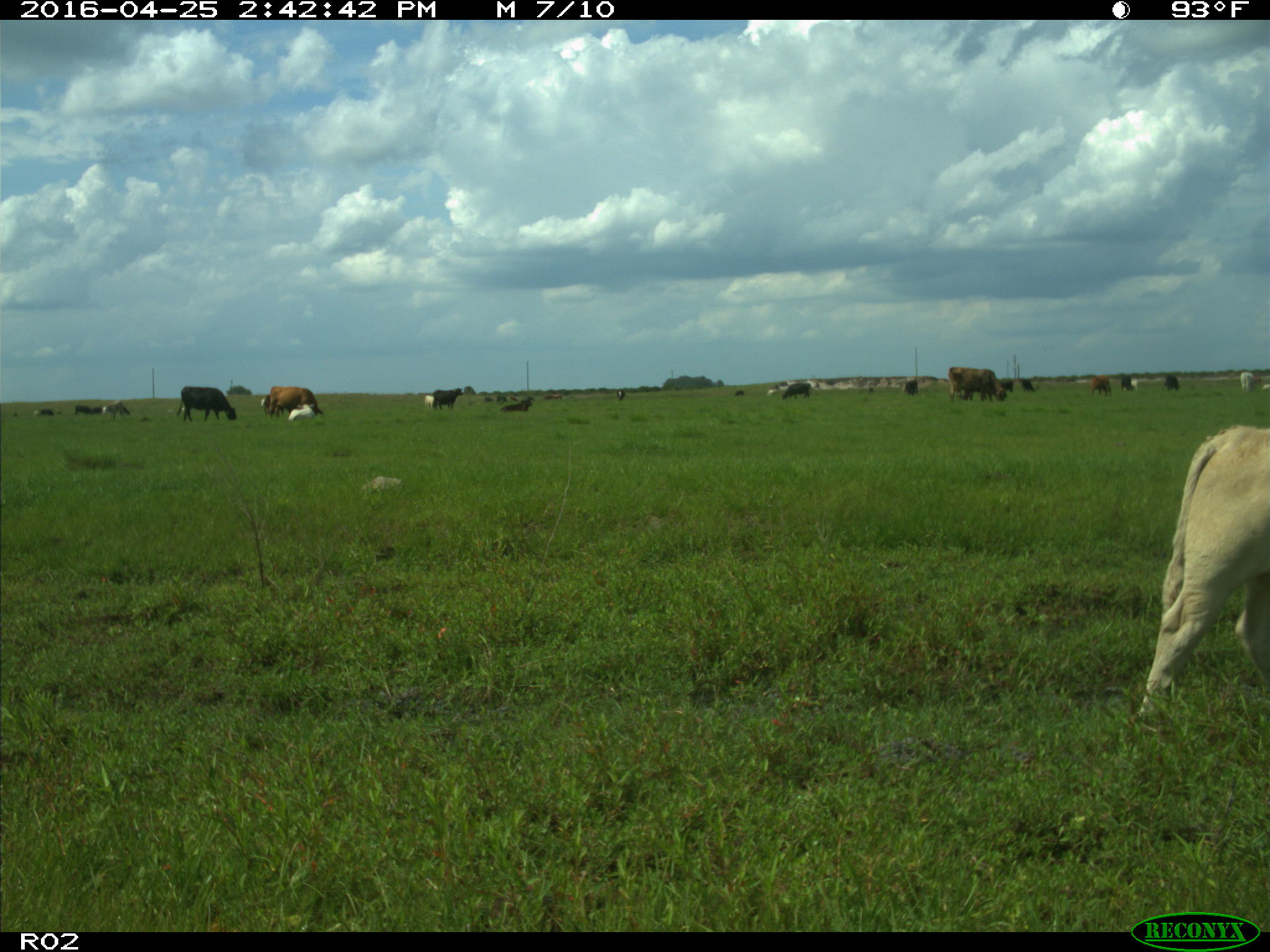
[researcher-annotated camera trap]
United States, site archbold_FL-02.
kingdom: Animalia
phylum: Chordata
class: Mammalia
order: Artiodactyla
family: Bovidae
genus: Bos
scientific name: Bos taurus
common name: domestic cow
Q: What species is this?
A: Bos taurus (domestic cow).